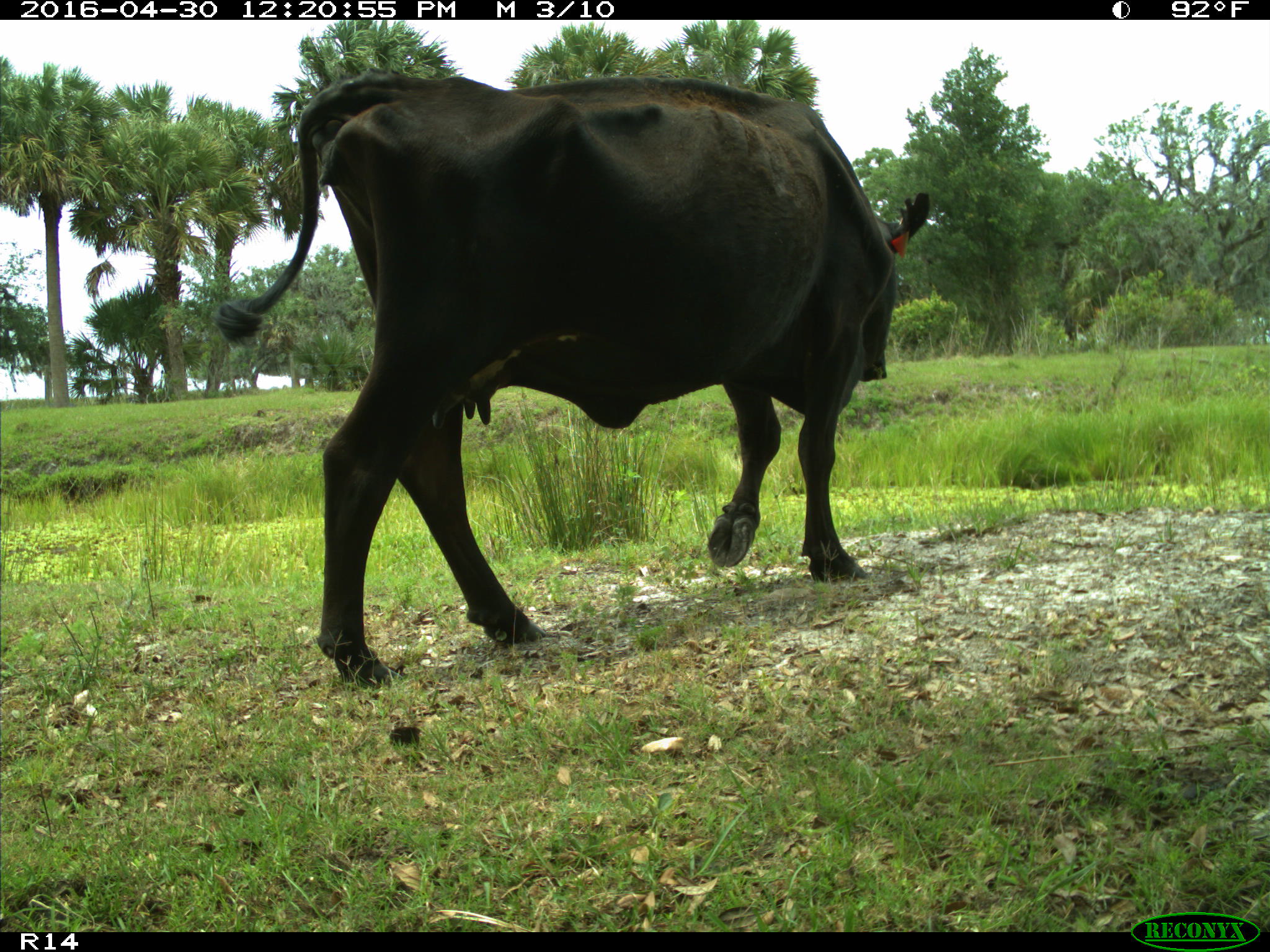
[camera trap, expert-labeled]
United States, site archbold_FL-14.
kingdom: Animalia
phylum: Chordata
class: Mammalia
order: Artiodactyla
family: Bovidae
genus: Bos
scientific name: Bos taurus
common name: domestic cow